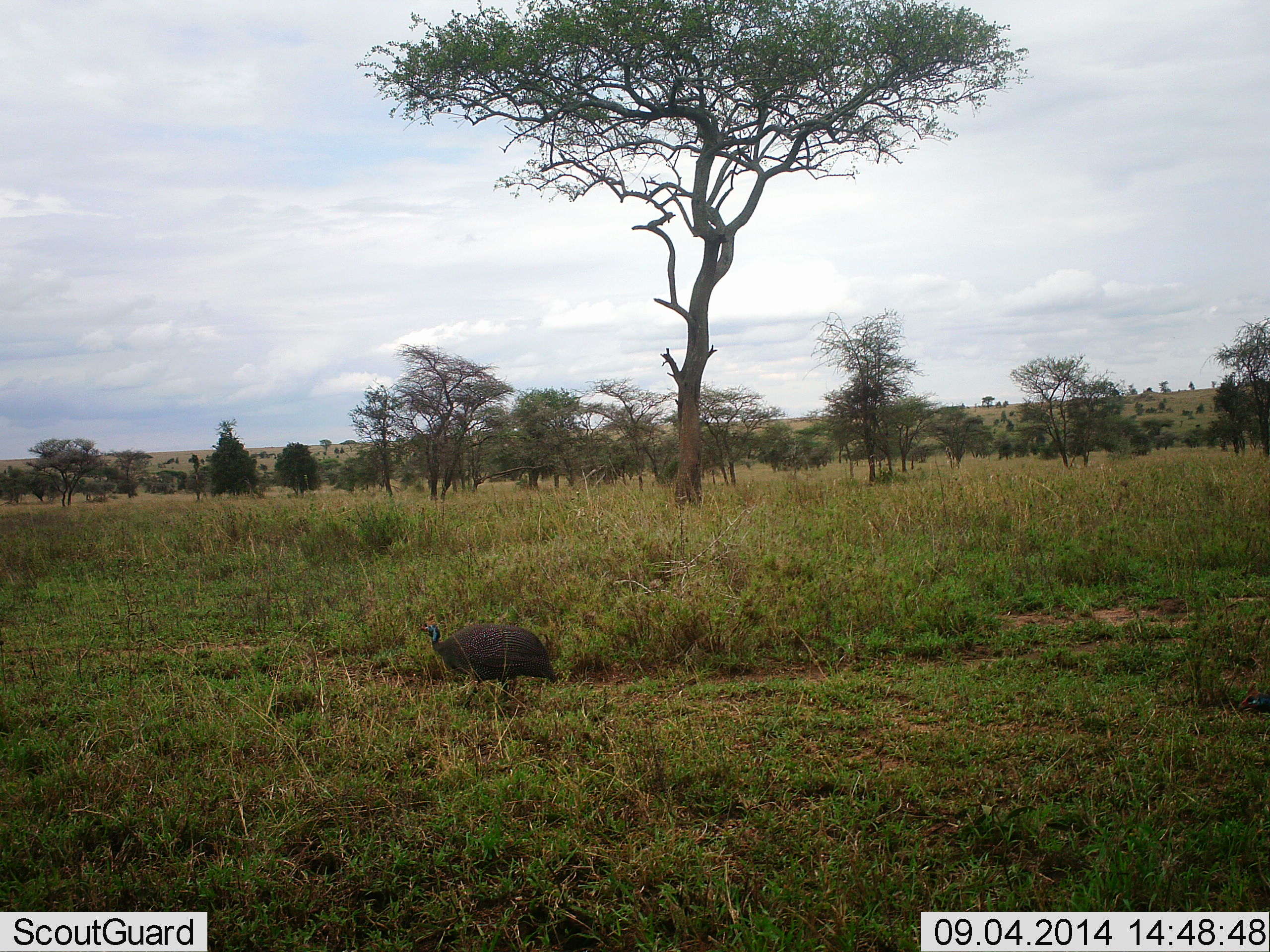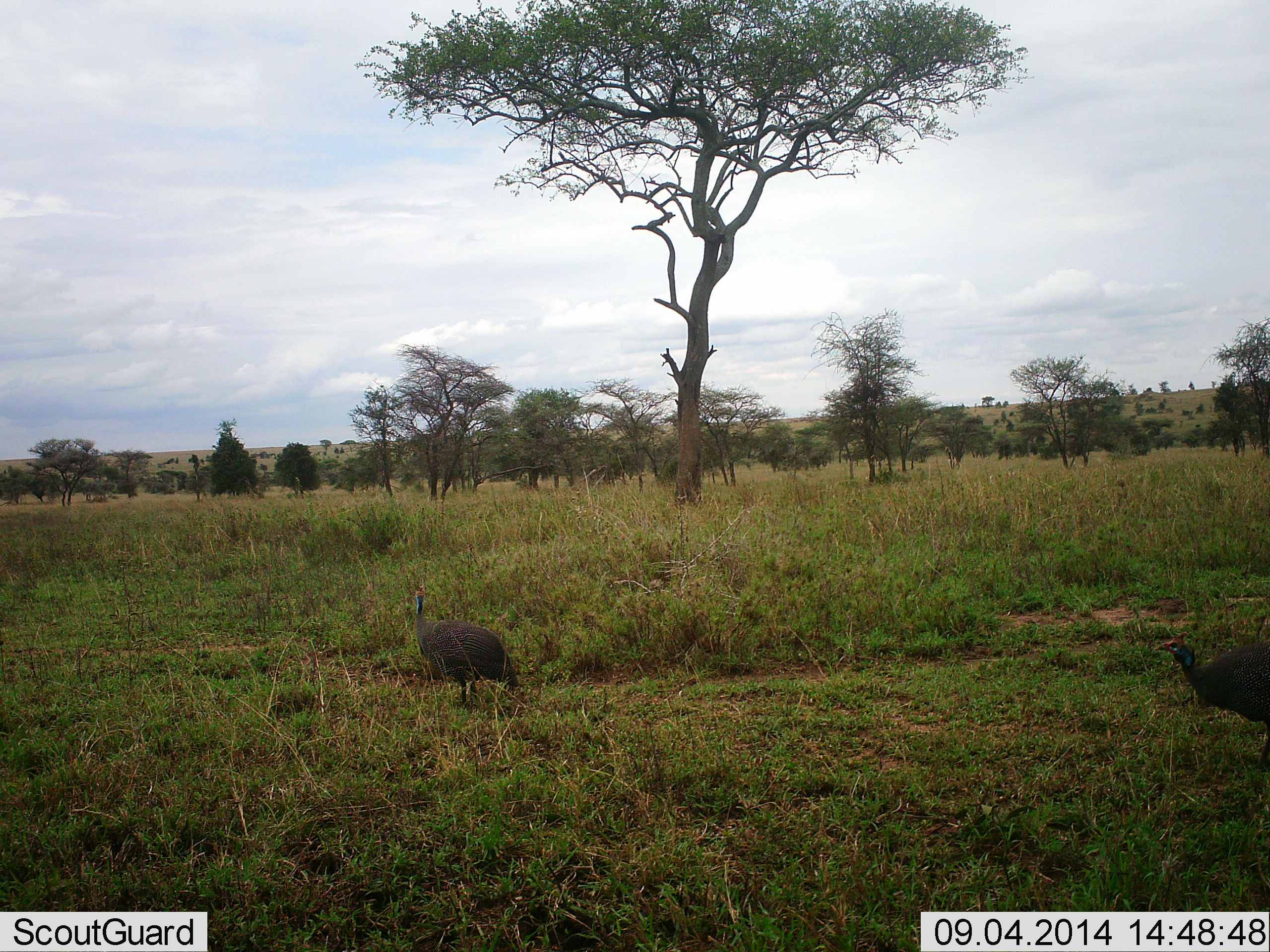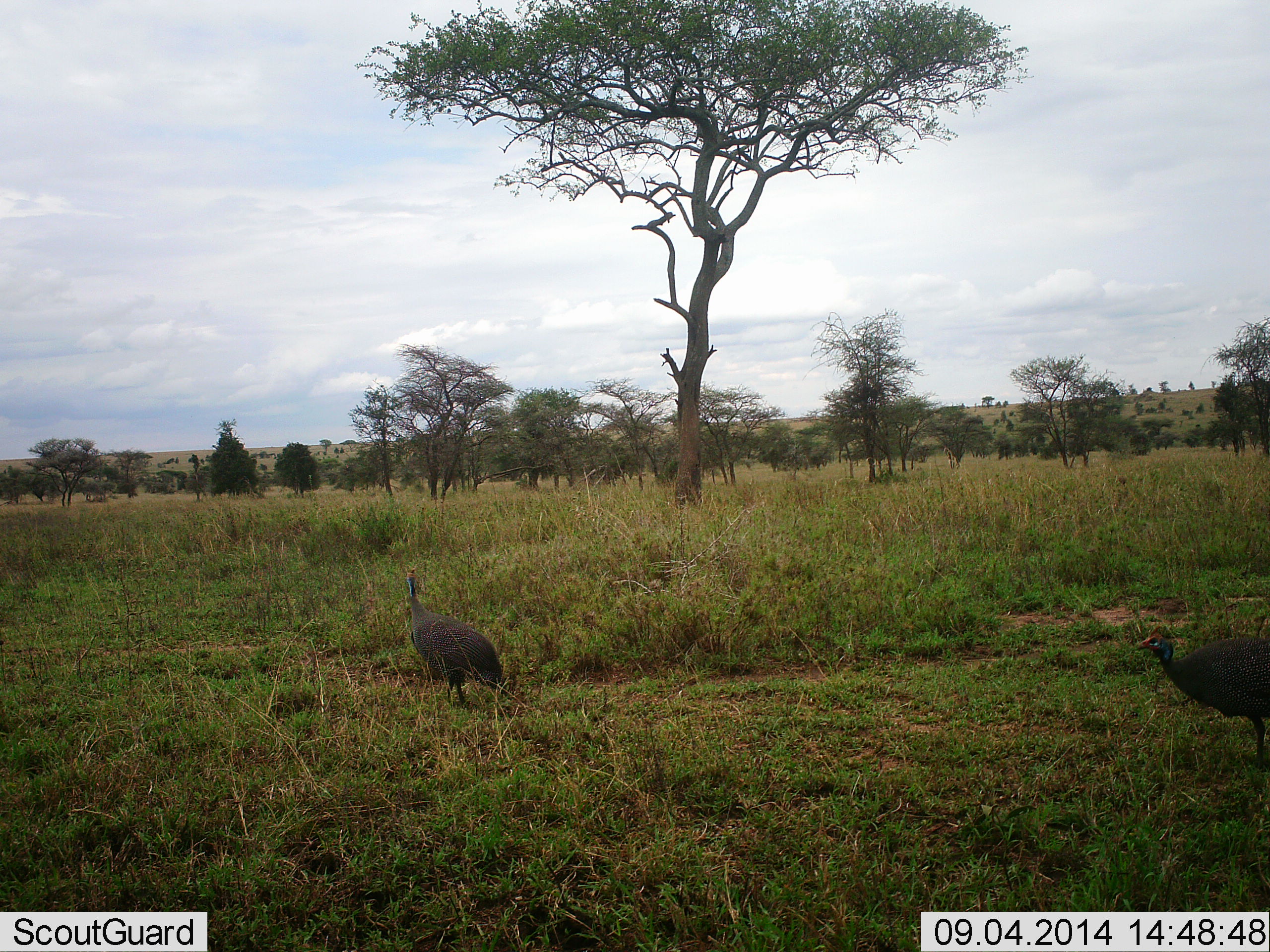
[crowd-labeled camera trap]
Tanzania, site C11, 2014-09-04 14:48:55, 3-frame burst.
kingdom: Animalia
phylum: Chordata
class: Aves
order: Galliformes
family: Numididae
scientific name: Numididae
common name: guinea fowl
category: guineafowl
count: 2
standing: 0%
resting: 0%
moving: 90%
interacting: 0%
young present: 0%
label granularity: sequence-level